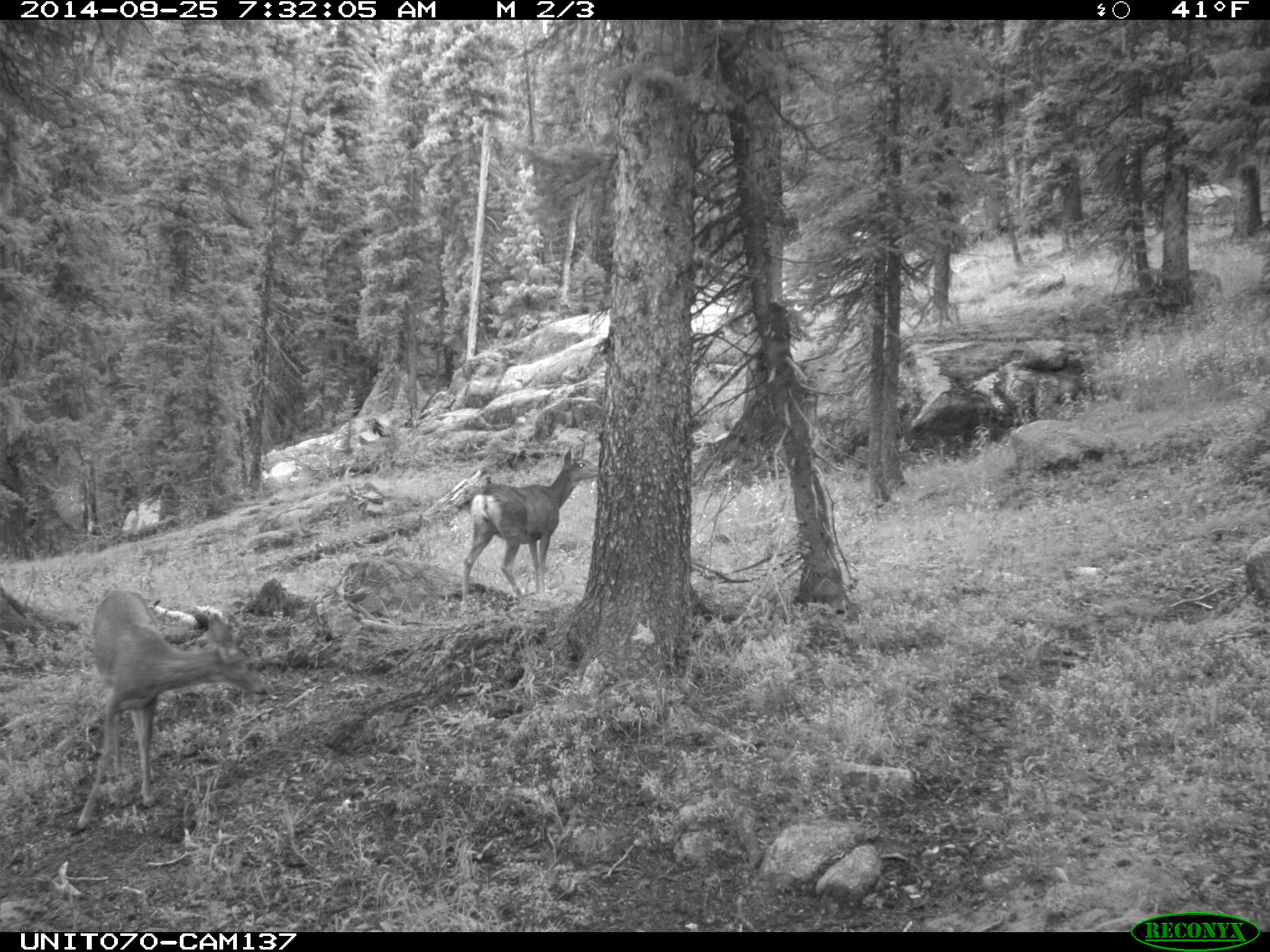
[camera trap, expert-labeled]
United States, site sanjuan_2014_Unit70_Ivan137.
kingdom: Animalia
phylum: Chordata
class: Mammalia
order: Artiodactyla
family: Cervidae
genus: Odocoileus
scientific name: Odocoileus hemionus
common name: mule deer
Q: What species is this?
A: Odocoileus hemionus (mule deer).